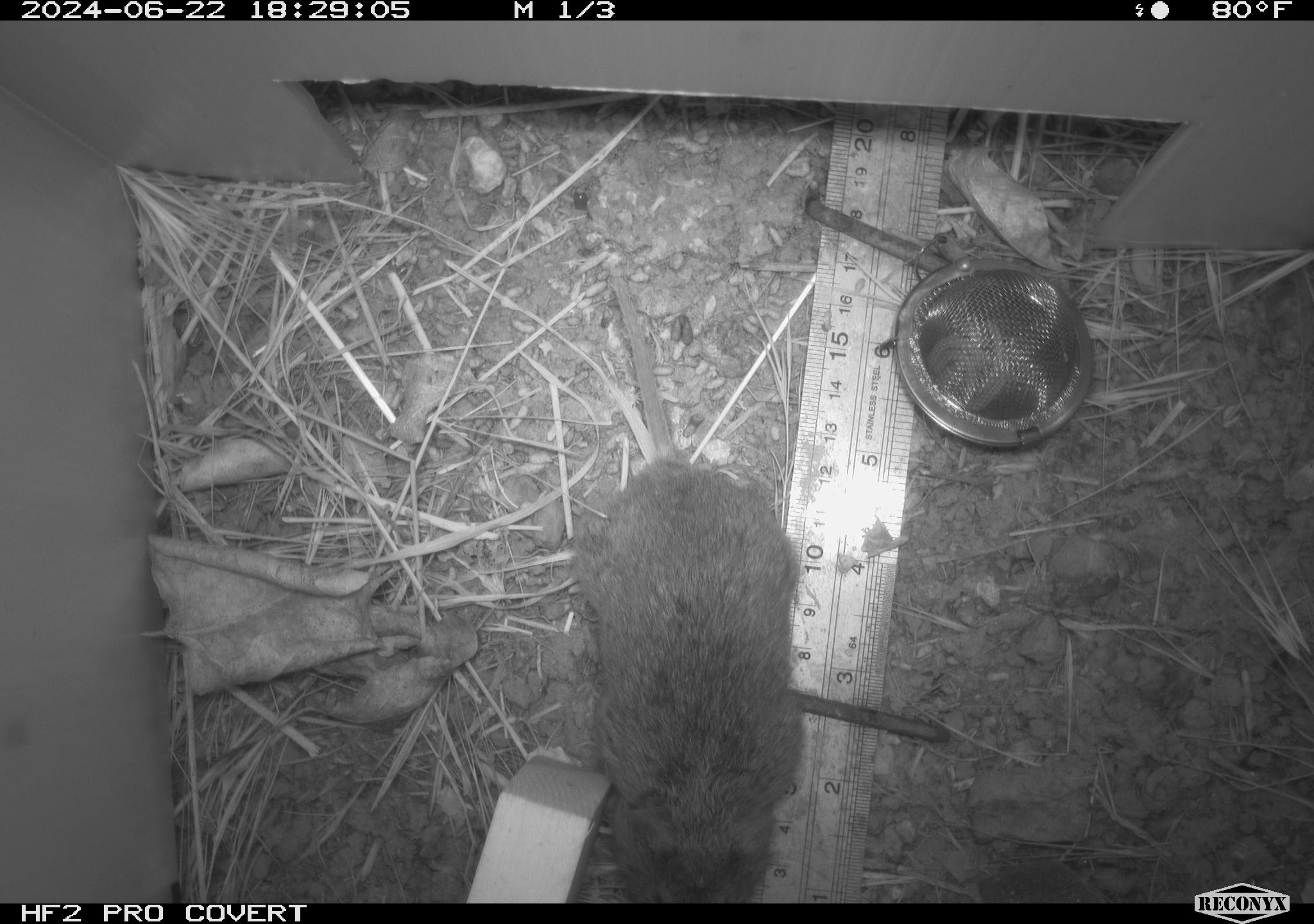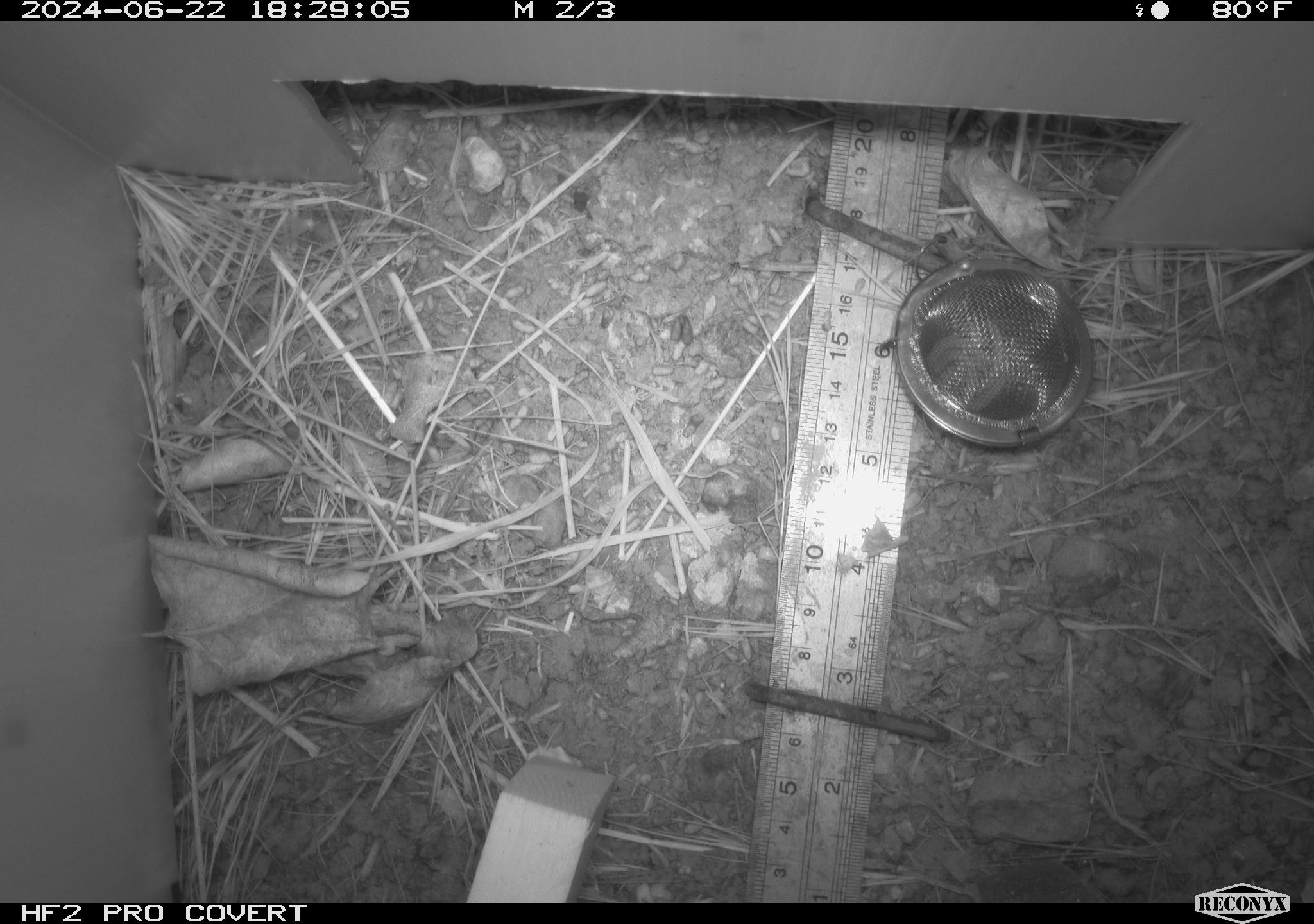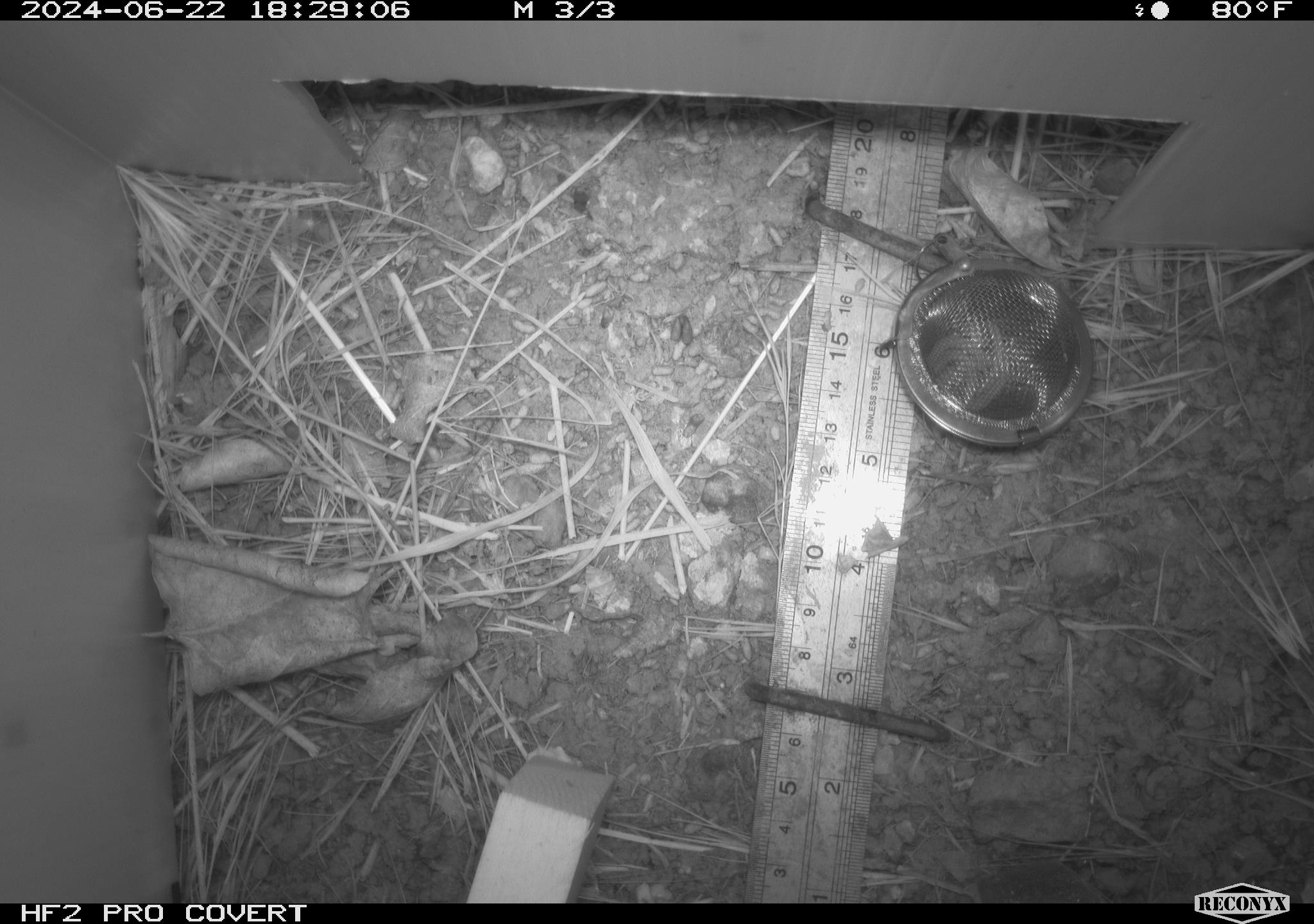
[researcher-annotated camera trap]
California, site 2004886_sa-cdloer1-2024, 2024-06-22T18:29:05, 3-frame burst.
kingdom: Animalia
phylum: Chordata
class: Mammalia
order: Rodentia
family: Cricetidae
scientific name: Arvicolinae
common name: voles, lemmings, and muskrats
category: arvicolinae subfamily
Arvicolinae subfamily (voles, lemmings, and muskrats) (Arvicolinae).